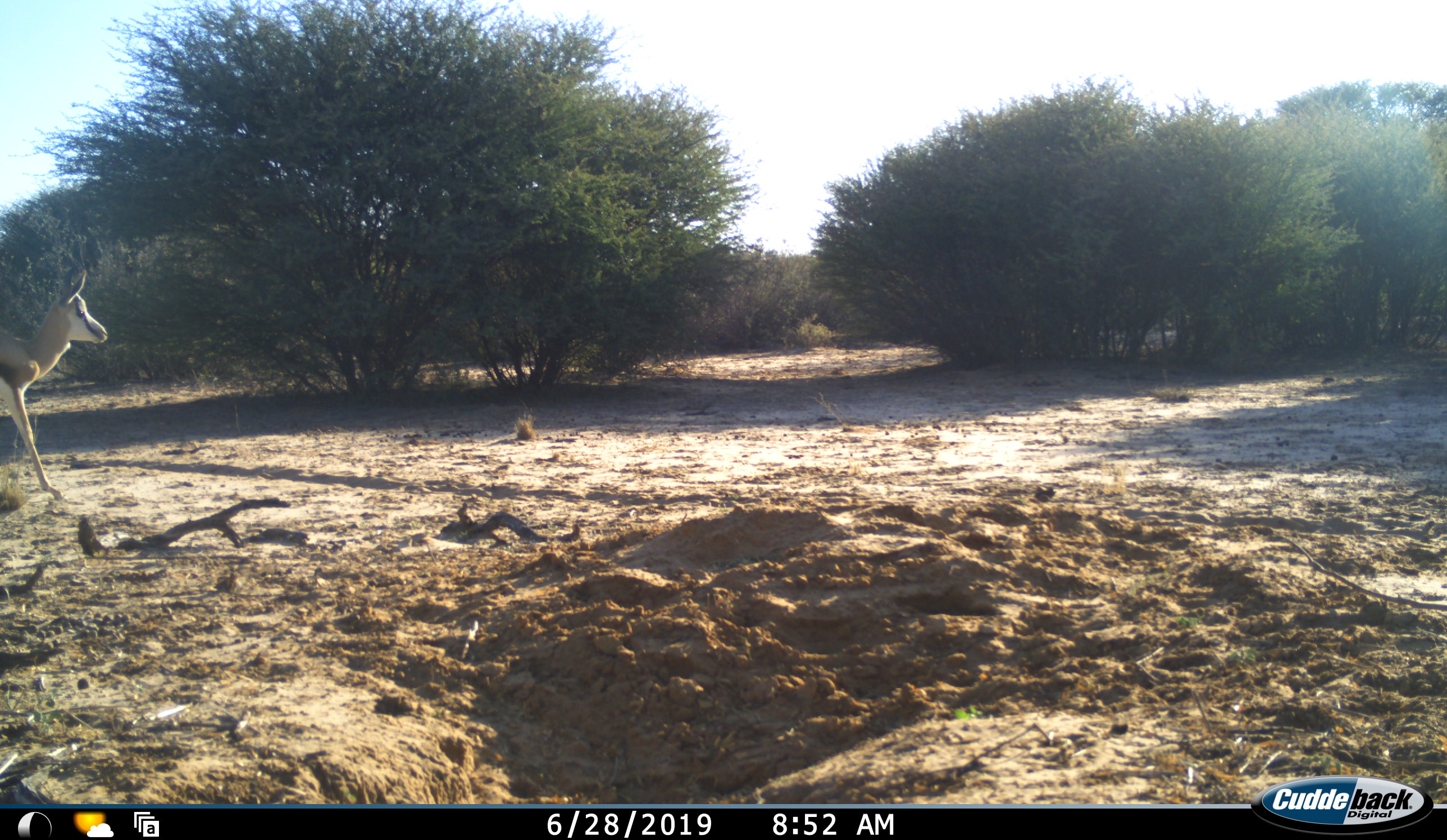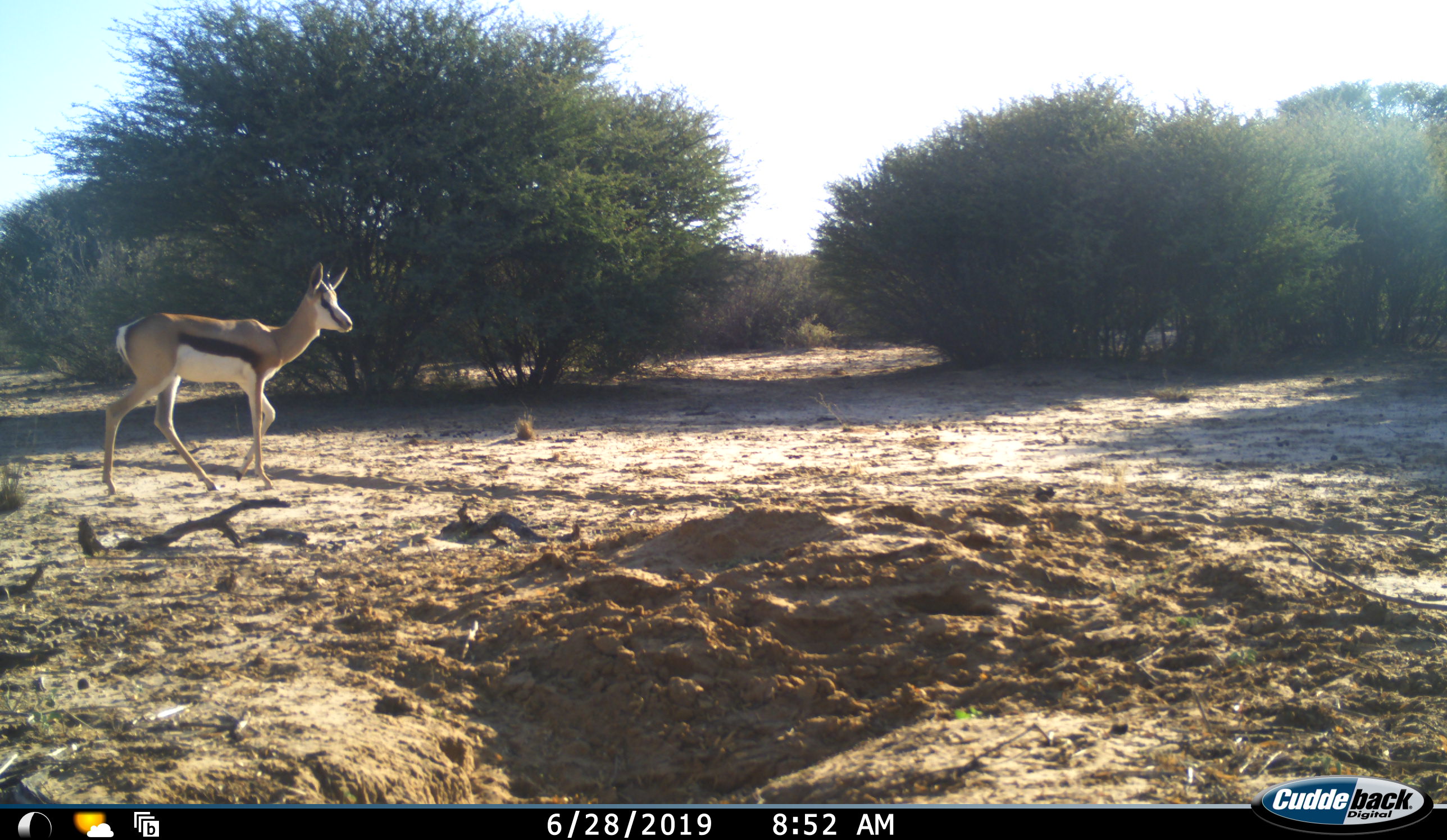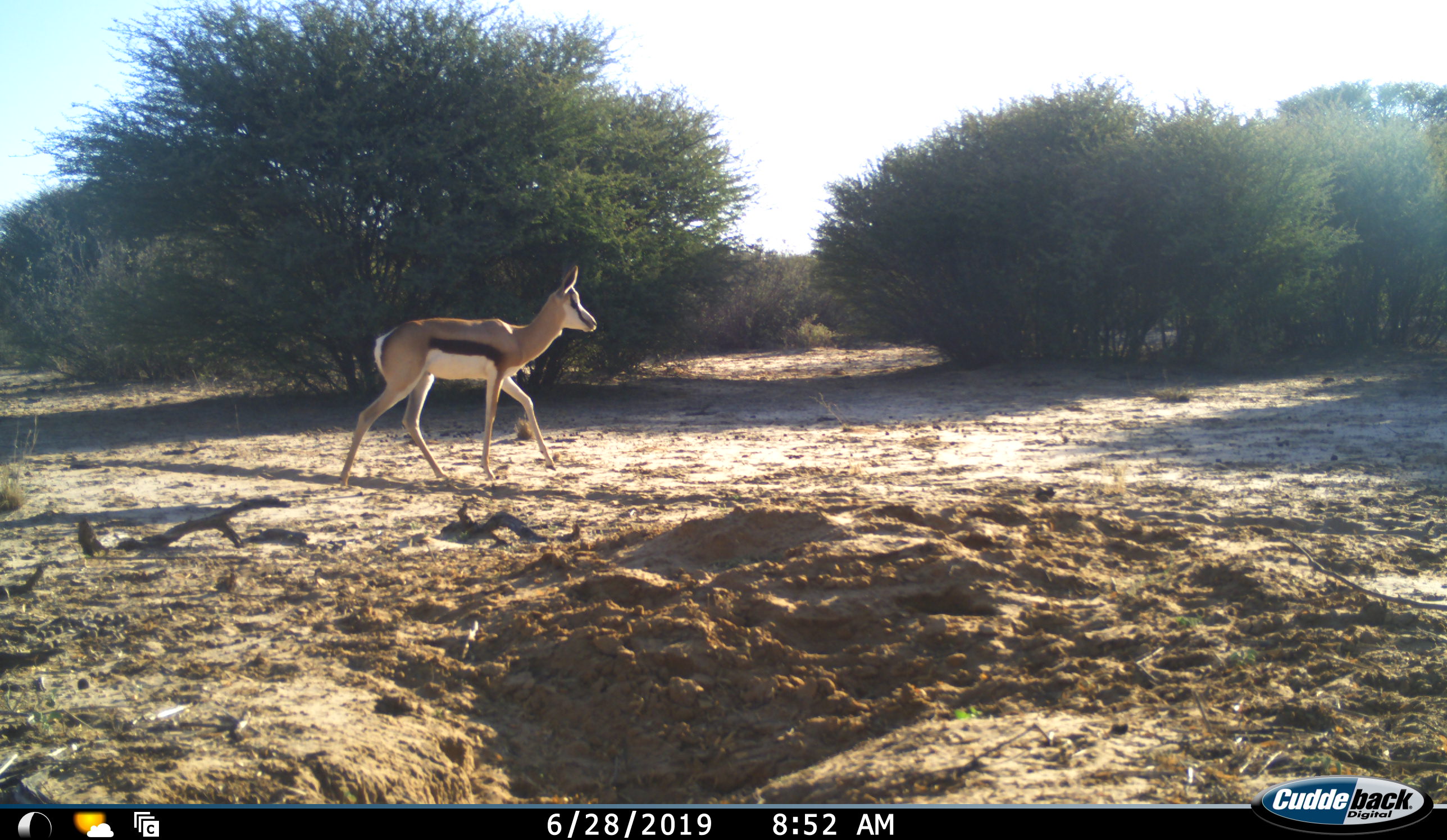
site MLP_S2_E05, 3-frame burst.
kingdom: Animalia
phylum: Chordata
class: Mammalia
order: Artiodactyla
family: Bovidae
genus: Antidorcas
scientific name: Antidorcas marsupialis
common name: springbok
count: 1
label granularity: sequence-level